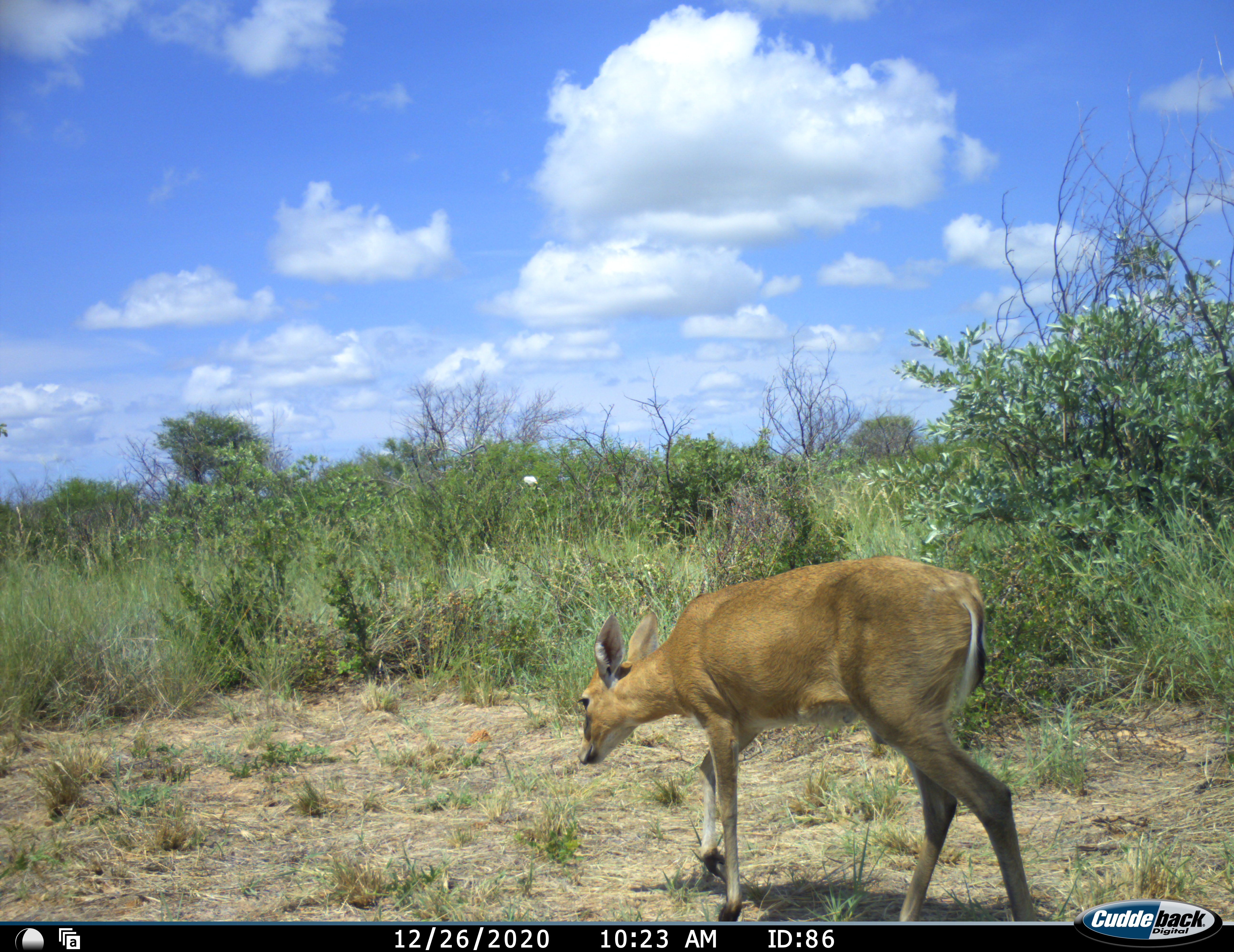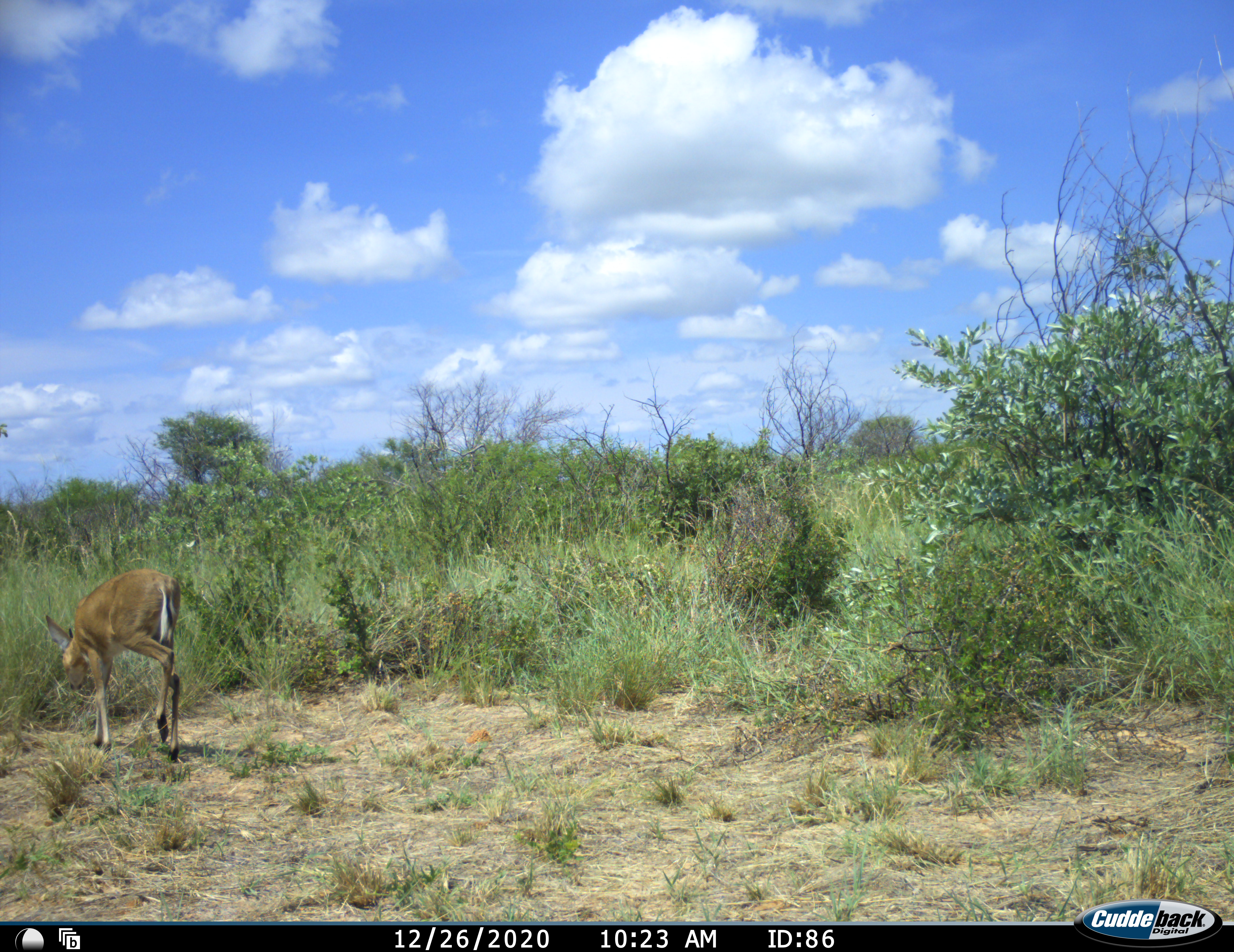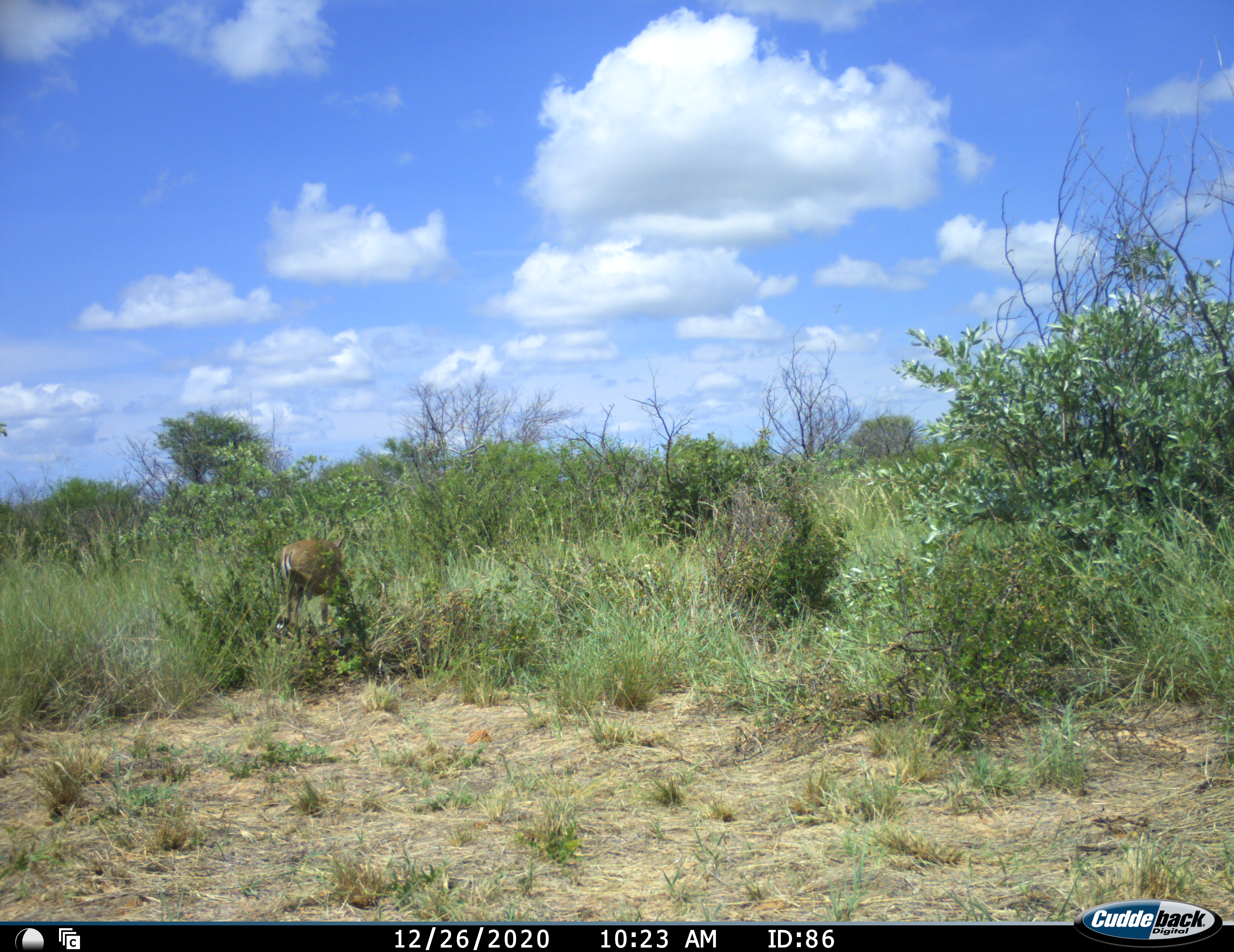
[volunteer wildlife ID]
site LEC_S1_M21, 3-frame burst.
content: unidentified animal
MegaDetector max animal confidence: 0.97